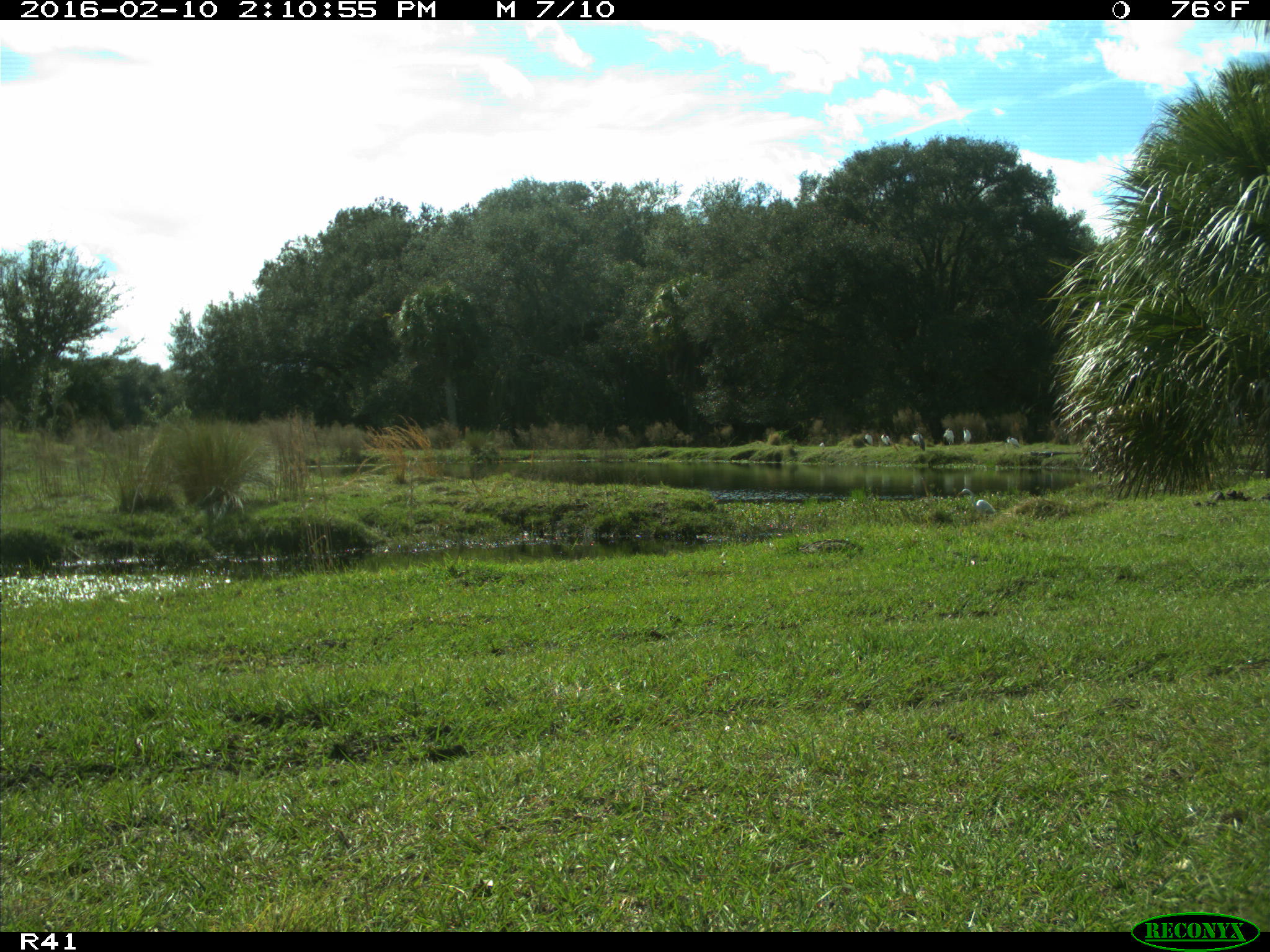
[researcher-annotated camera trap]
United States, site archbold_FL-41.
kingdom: Animalia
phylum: Chordata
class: Aves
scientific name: Aves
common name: birds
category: unidentified bird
Unidentified bird (birds) (Aves).